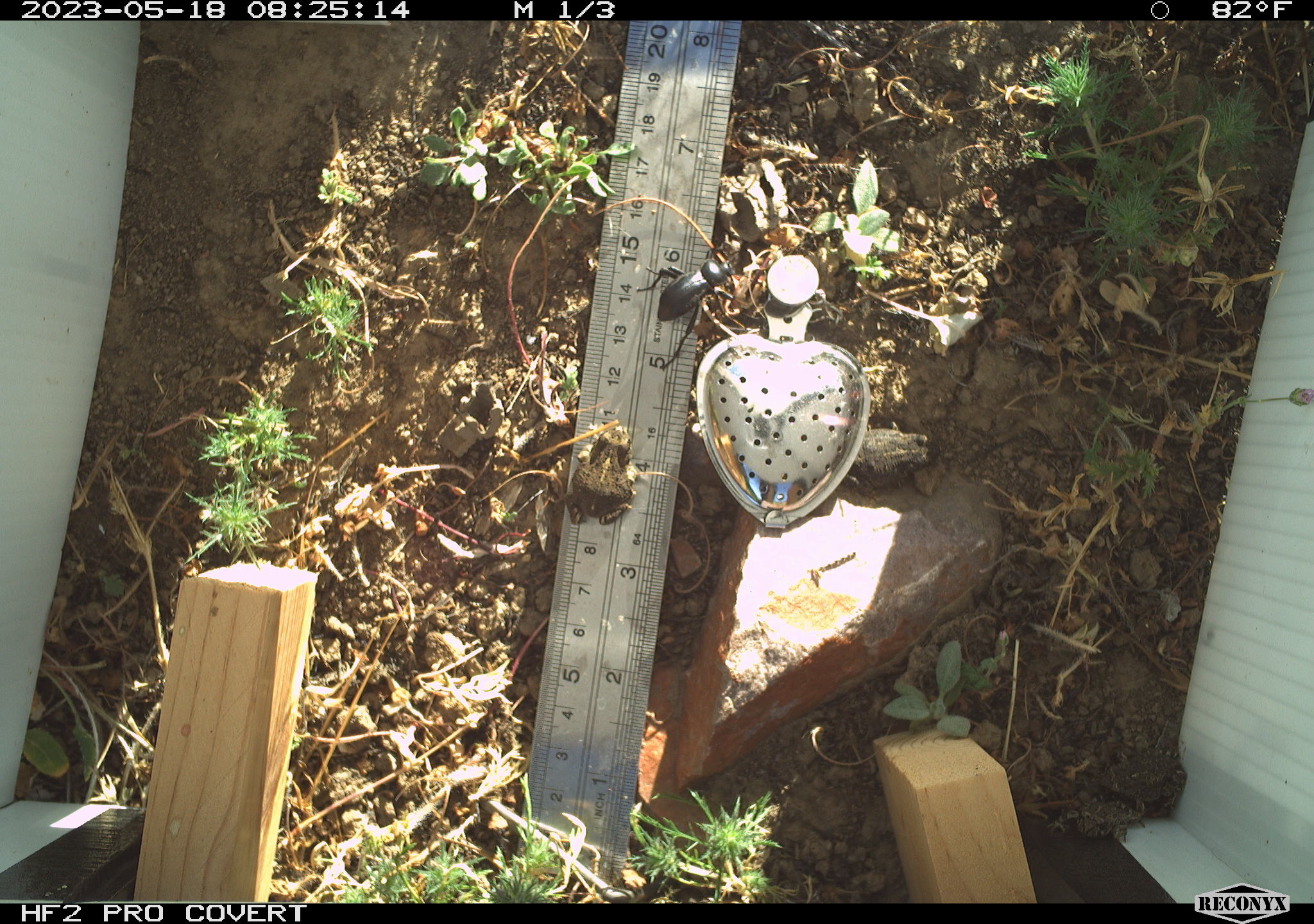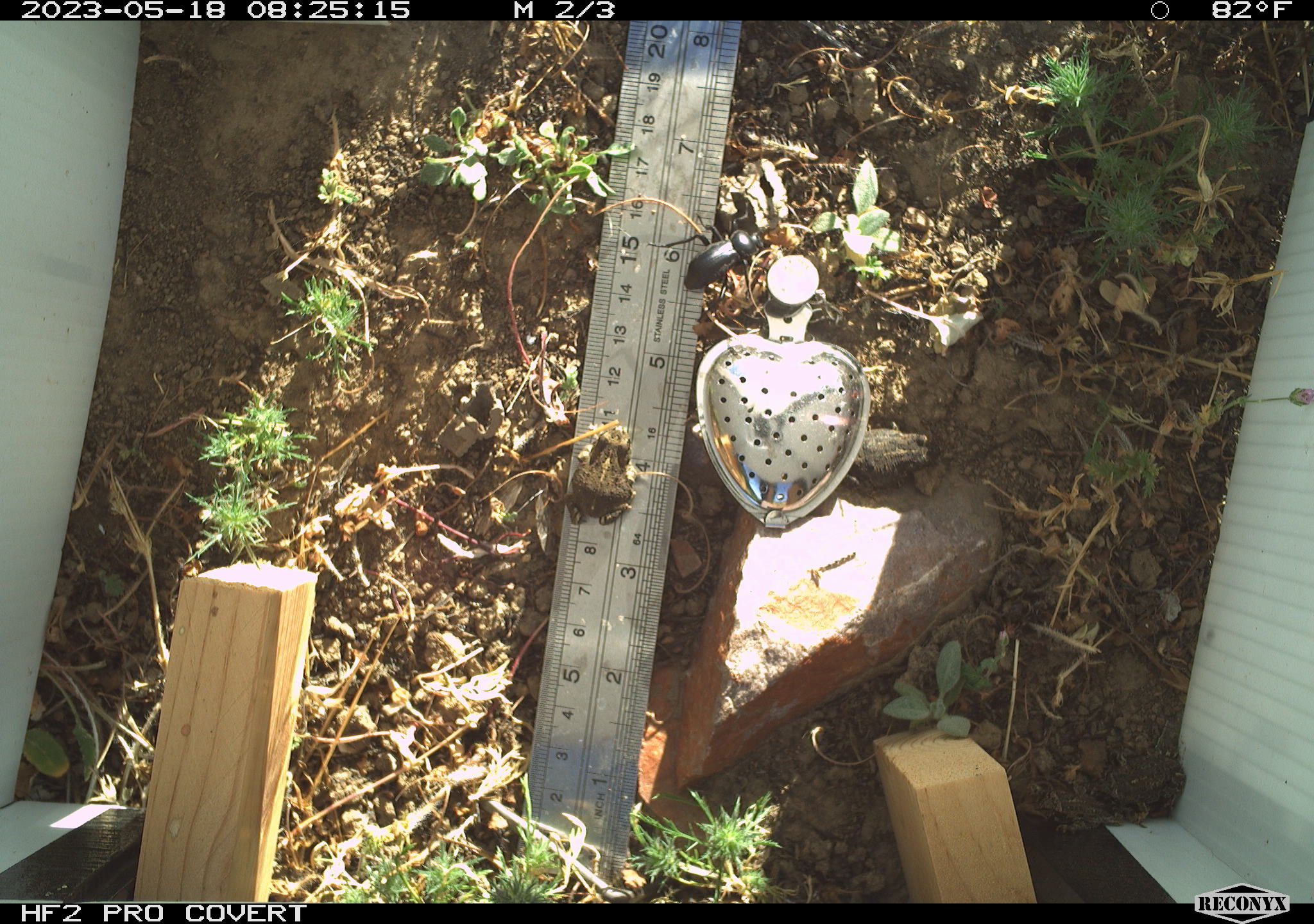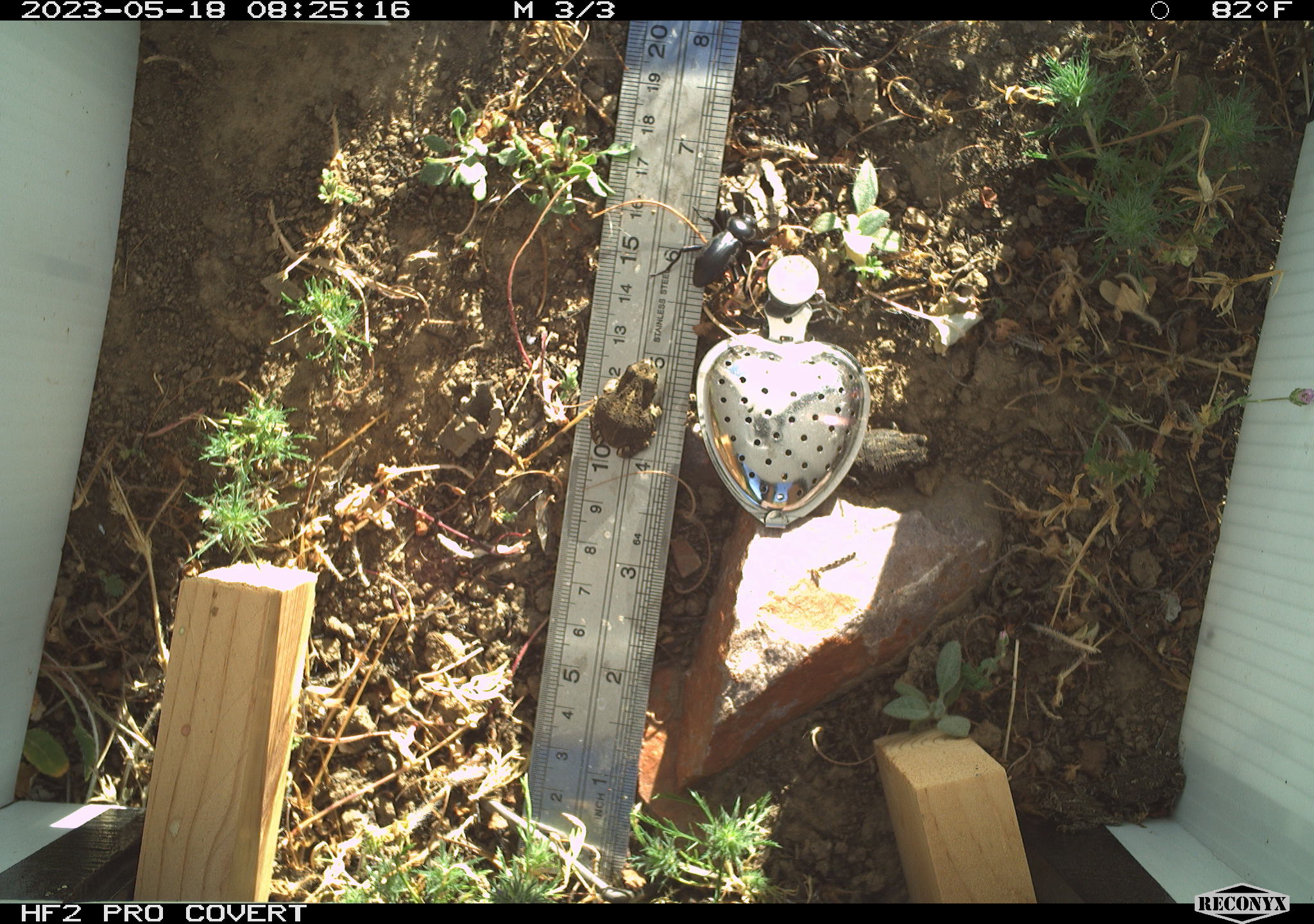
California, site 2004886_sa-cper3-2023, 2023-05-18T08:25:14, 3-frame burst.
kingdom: Animalia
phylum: Chordata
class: Amphibia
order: Anura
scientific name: Anura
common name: frogs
Frogs (Anura).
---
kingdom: Animalia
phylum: Arthropoda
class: Insecta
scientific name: Insecta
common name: insect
Insect (Insecta).